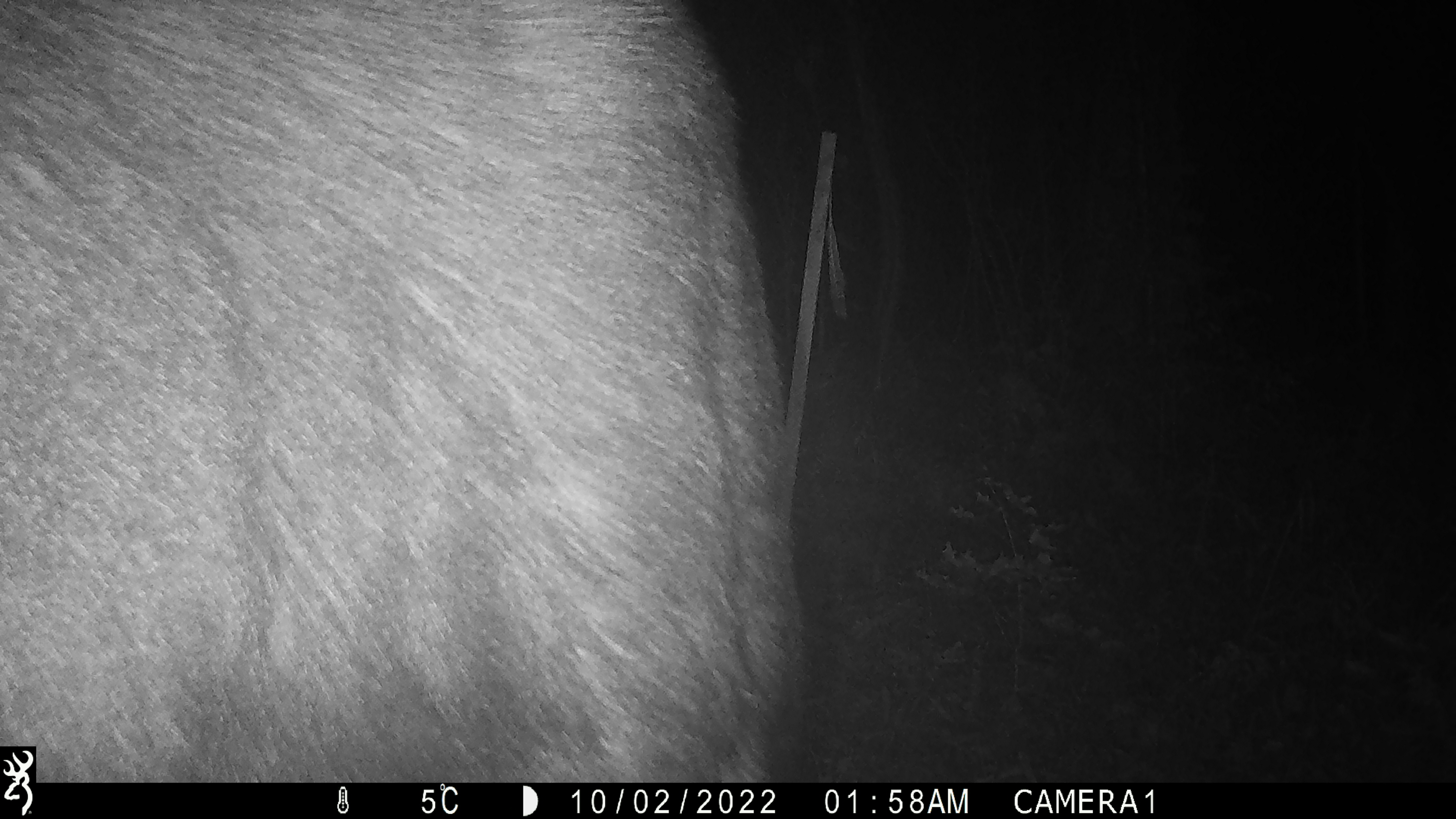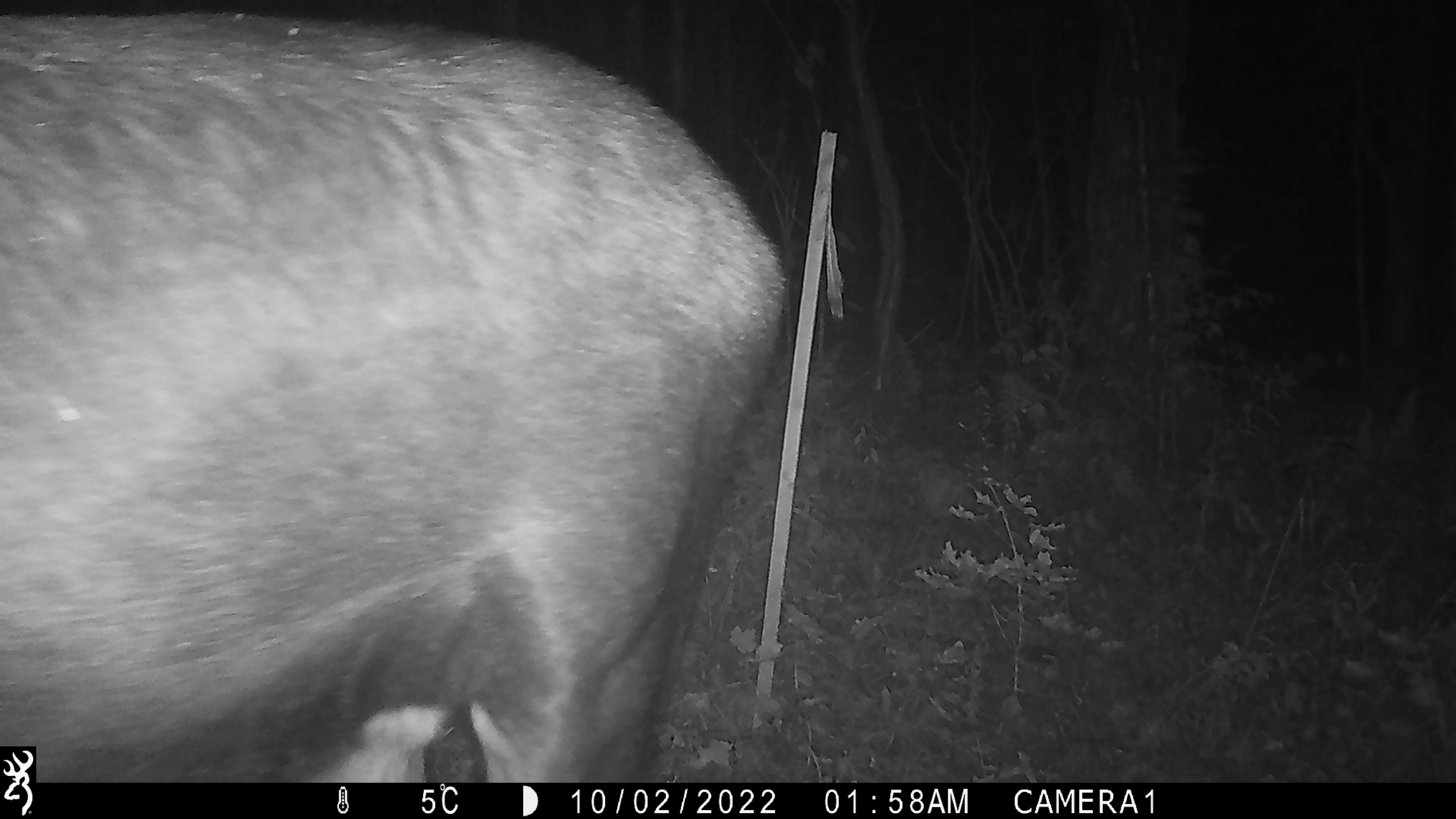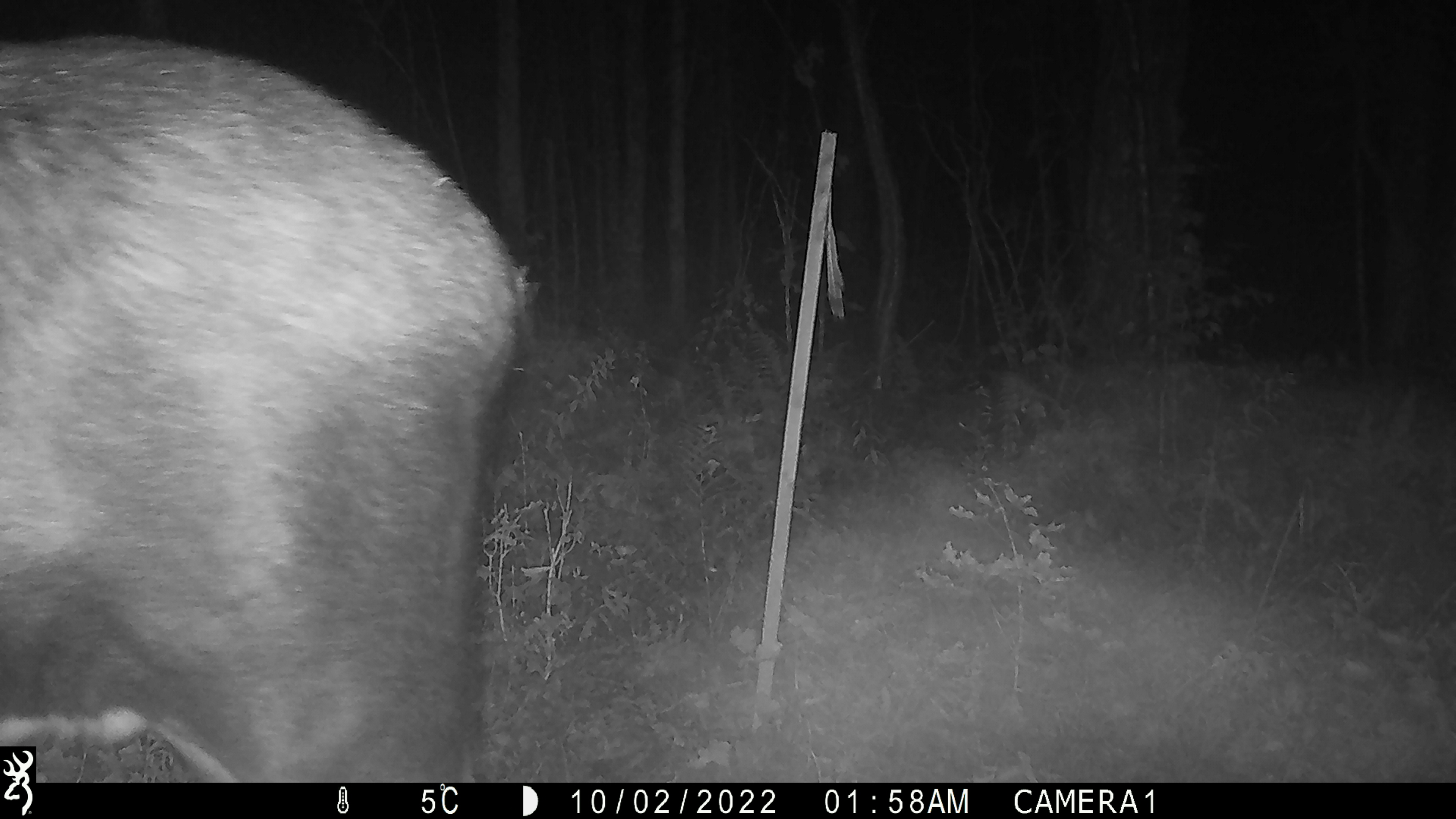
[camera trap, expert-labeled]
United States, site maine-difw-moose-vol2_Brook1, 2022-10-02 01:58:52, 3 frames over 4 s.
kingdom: Animalia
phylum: Chordata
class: Mammalia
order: Artiodactyla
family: Cervidae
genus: Alces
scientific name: Alces alces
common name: moose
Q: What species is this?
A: Moose (Alces alces).